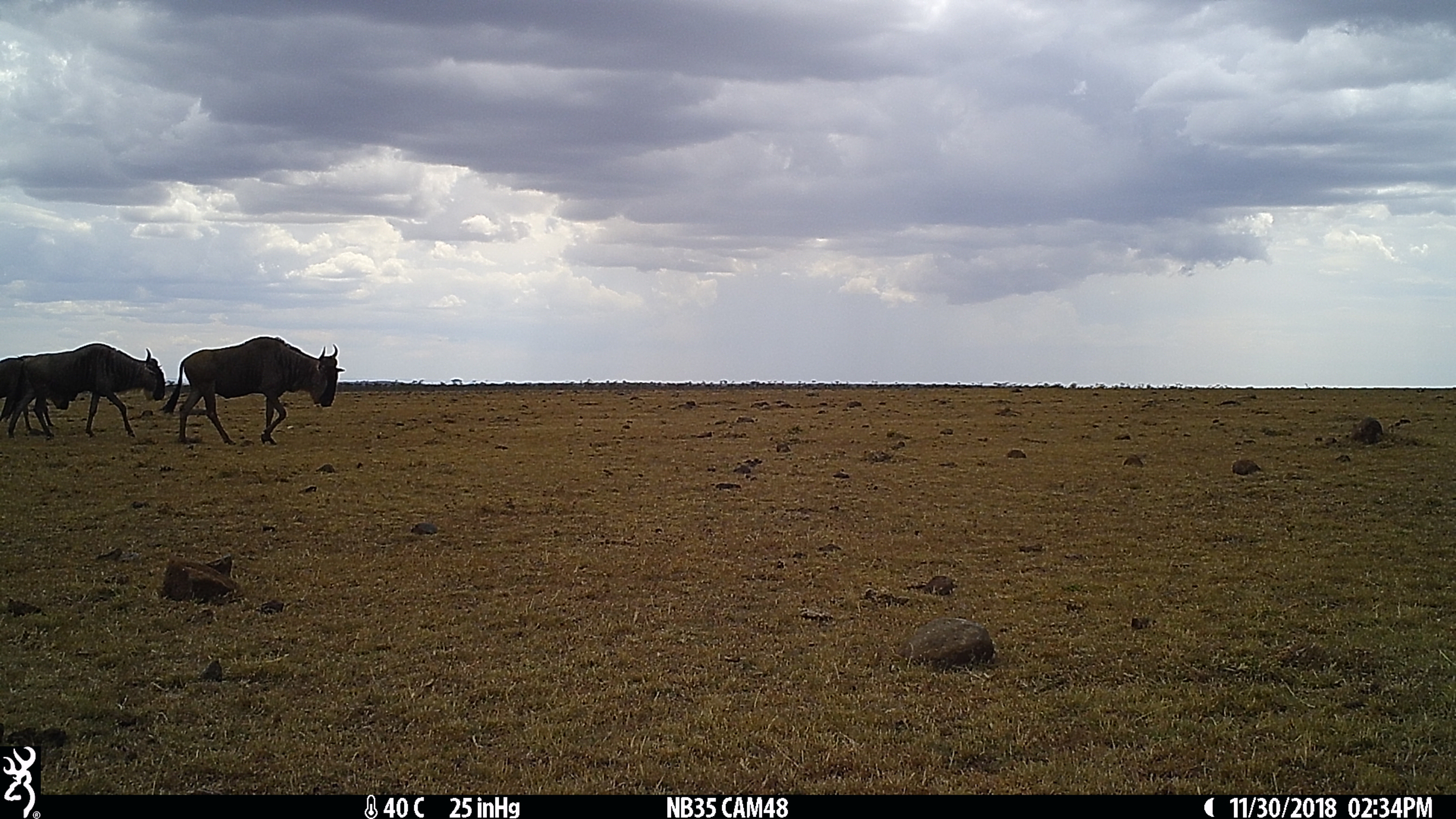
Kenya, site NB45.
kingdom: Animalia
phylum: Chordata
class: Mammalia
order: Artiodactyla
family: Bovidae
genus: Connochaetes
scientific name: Connochaetes taurinus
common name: blue wildebeest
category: wildebeest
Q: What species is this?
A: Wildebeest (blue wildebeest) (Connochaetes taurinus).